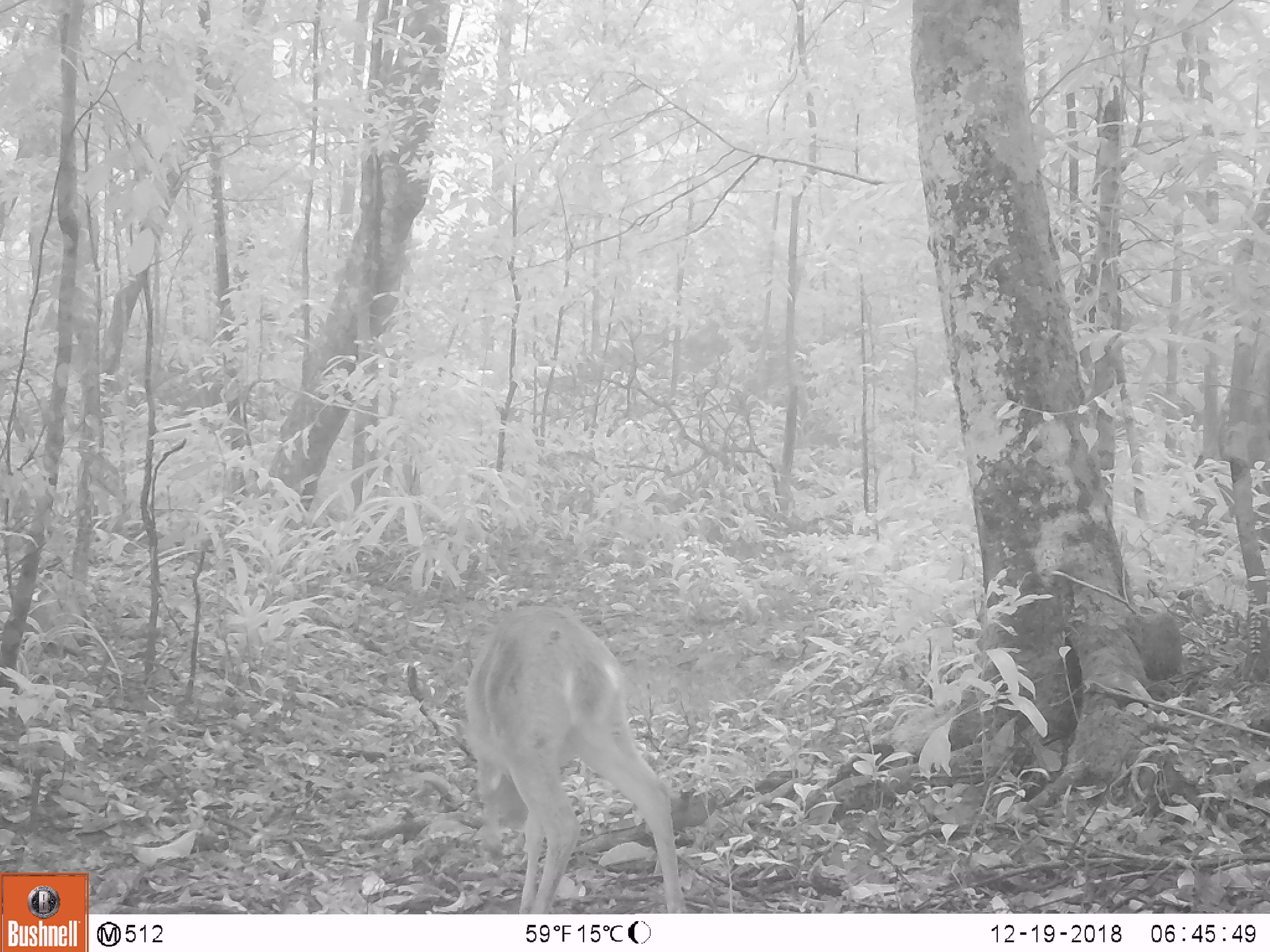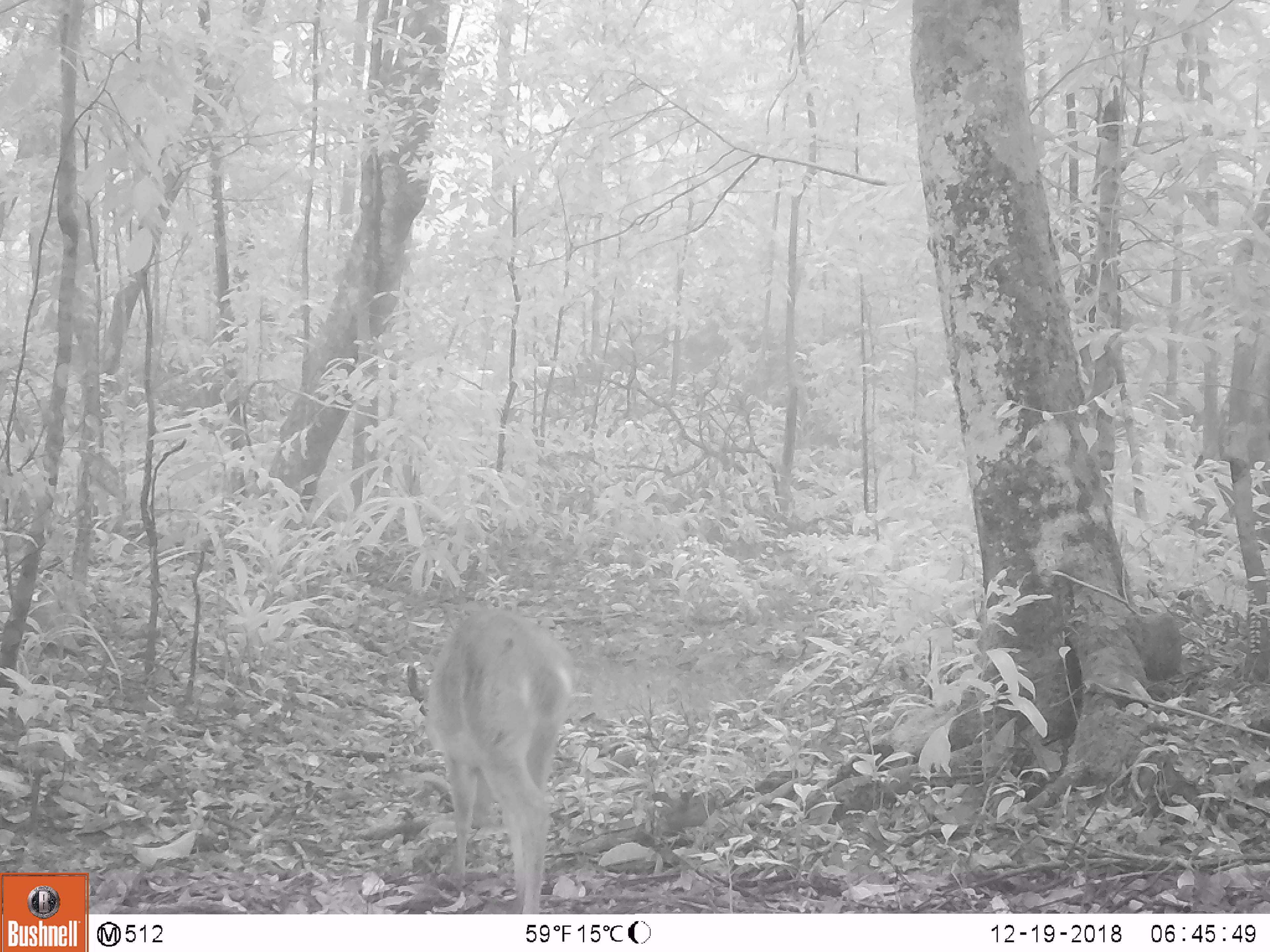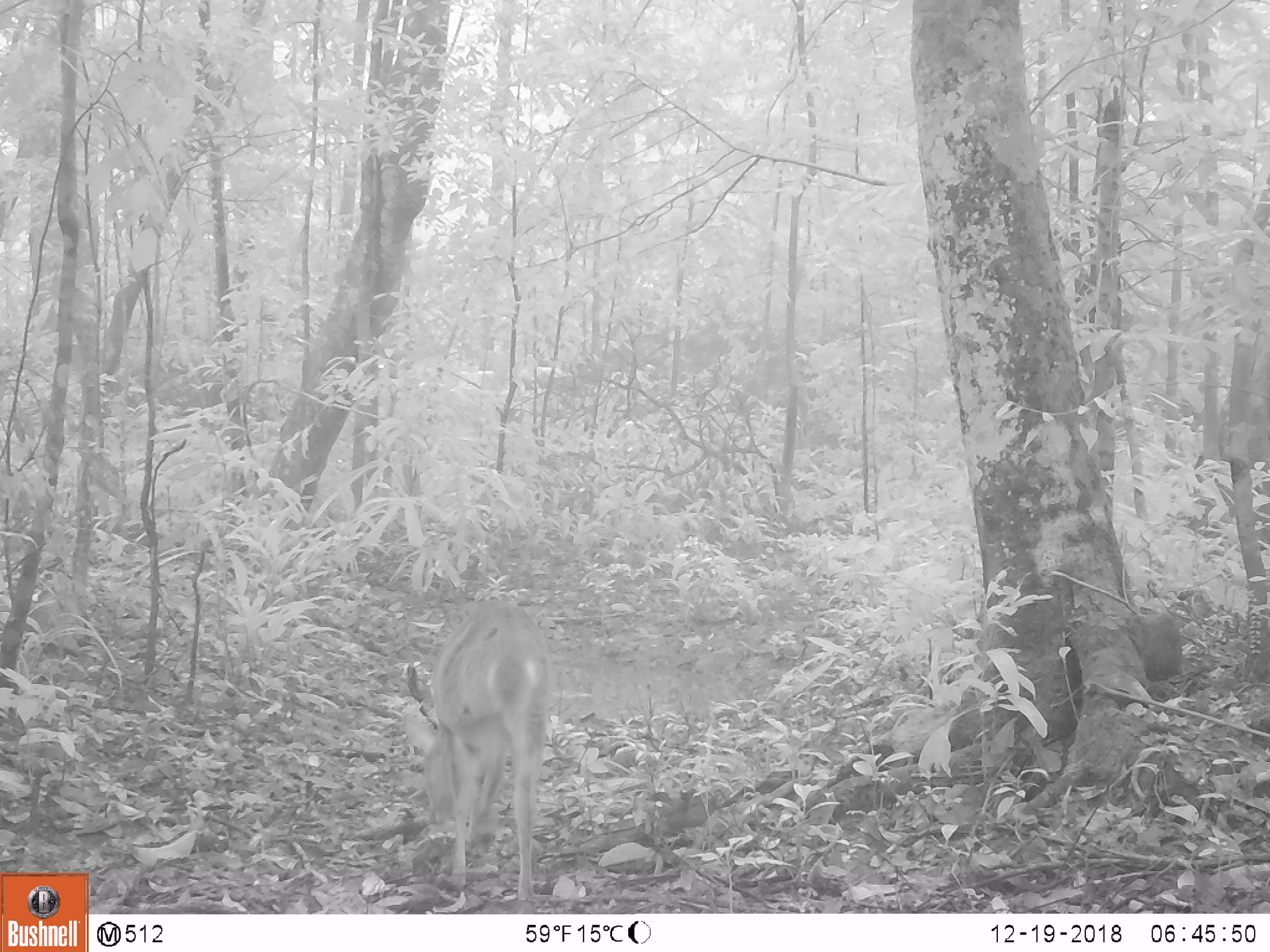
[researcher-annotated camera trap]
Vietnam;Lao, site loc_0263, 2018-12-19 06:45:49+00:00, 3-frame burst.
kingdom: Animalia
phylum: Chordata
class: Mammalia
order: Artiodactyla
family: Cervidae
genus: Muntiacus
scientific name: Muntiacus vuquangensis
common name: large-antlered muntjac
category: large antlered muntjac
Large antlered muntjac (large-antlered muntjac) (Muntiacus vuquangensis). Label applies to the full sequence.